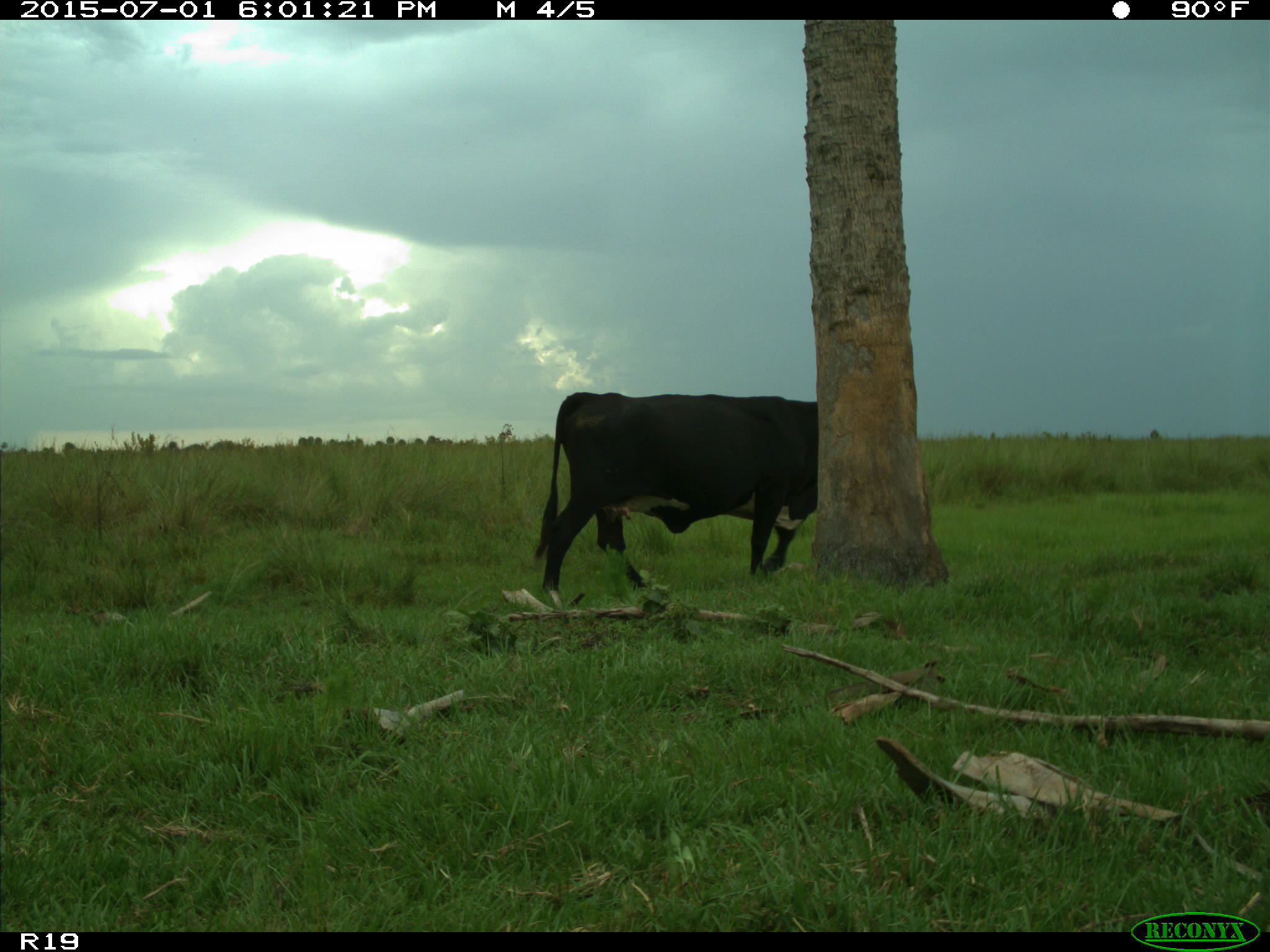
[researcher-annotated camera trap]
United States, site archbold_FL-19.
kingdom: Animalia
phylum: Chordata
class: Mammalia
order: Artiodactyla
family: Bovidae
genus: Bos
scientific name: Bos taurus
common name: domestic cow